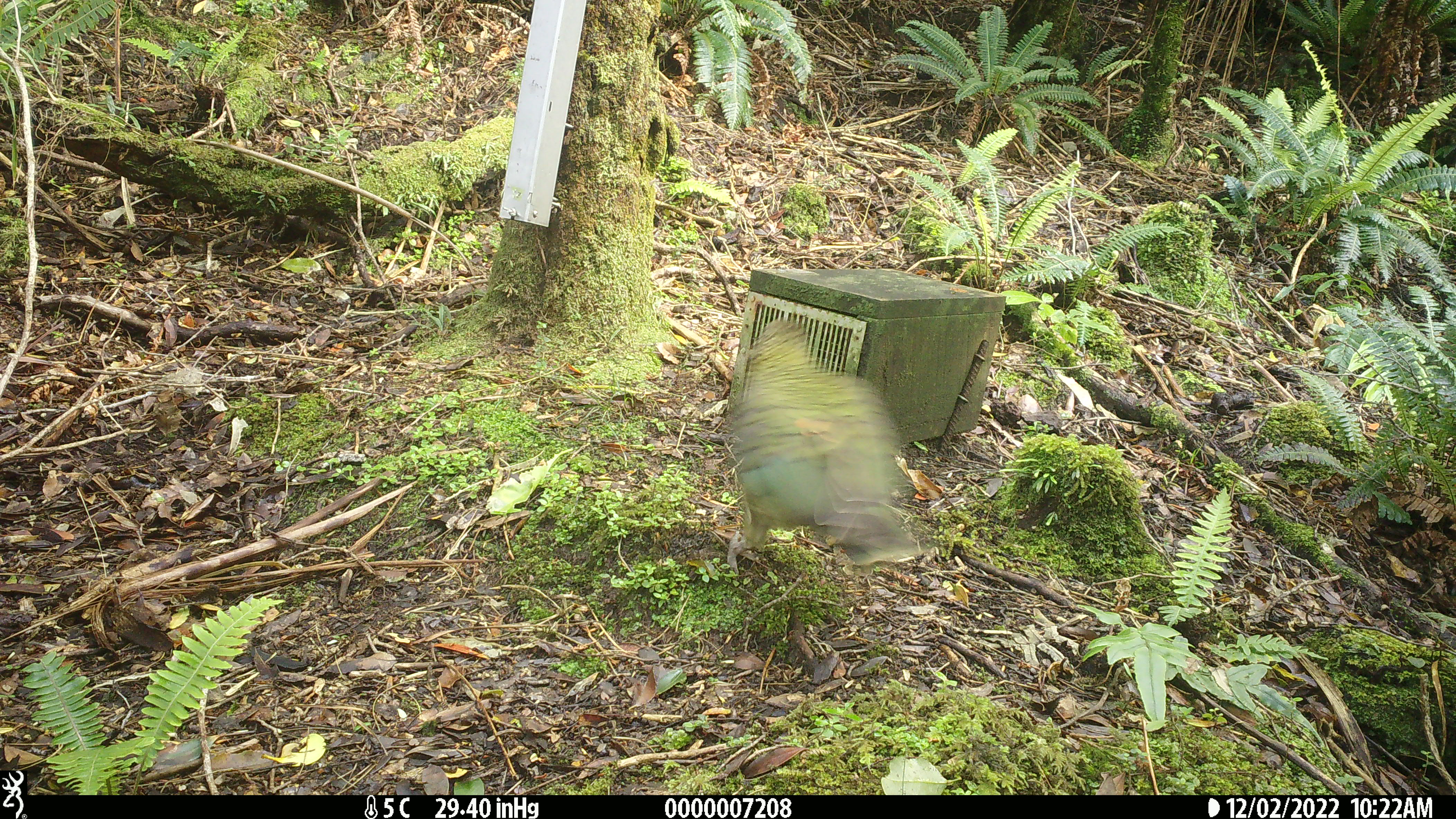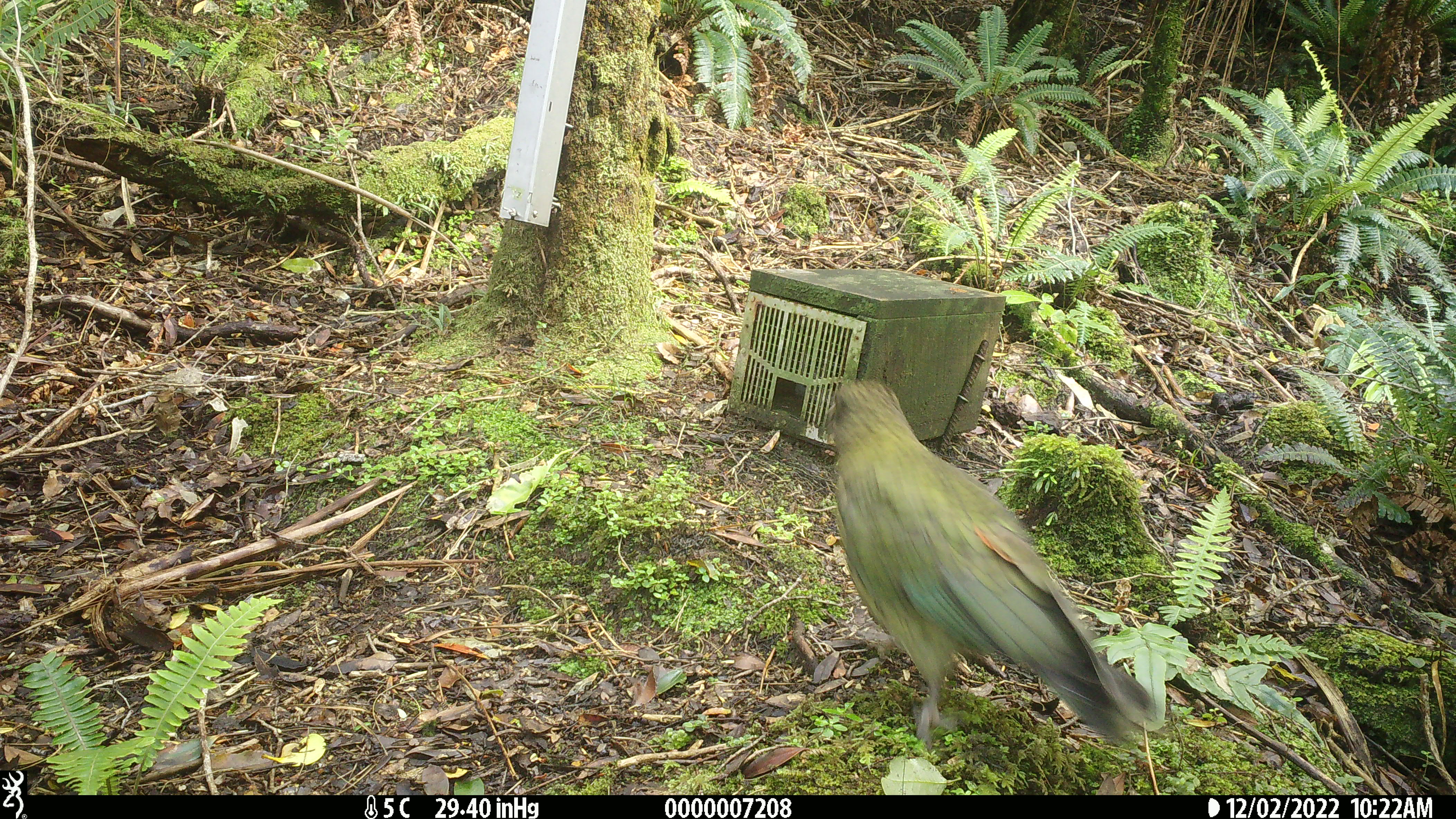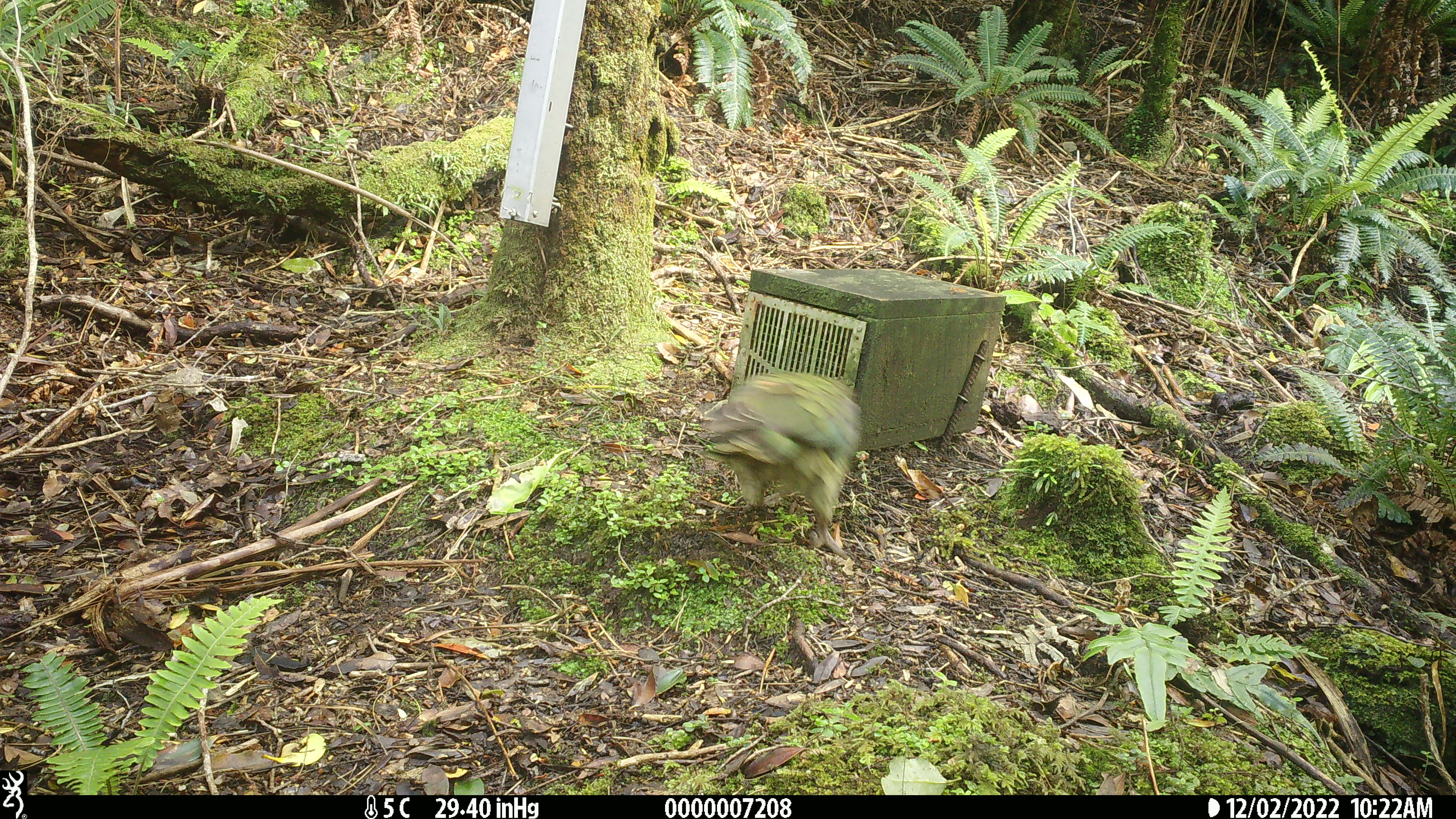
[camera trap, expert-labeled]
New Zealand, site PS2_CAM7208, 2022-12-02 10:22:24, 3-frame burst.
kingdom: Animalia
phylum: Chordata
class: Aves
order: Psittaciformes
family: Strigopidae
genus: Nestor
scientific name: Nestor notabilis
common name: kea